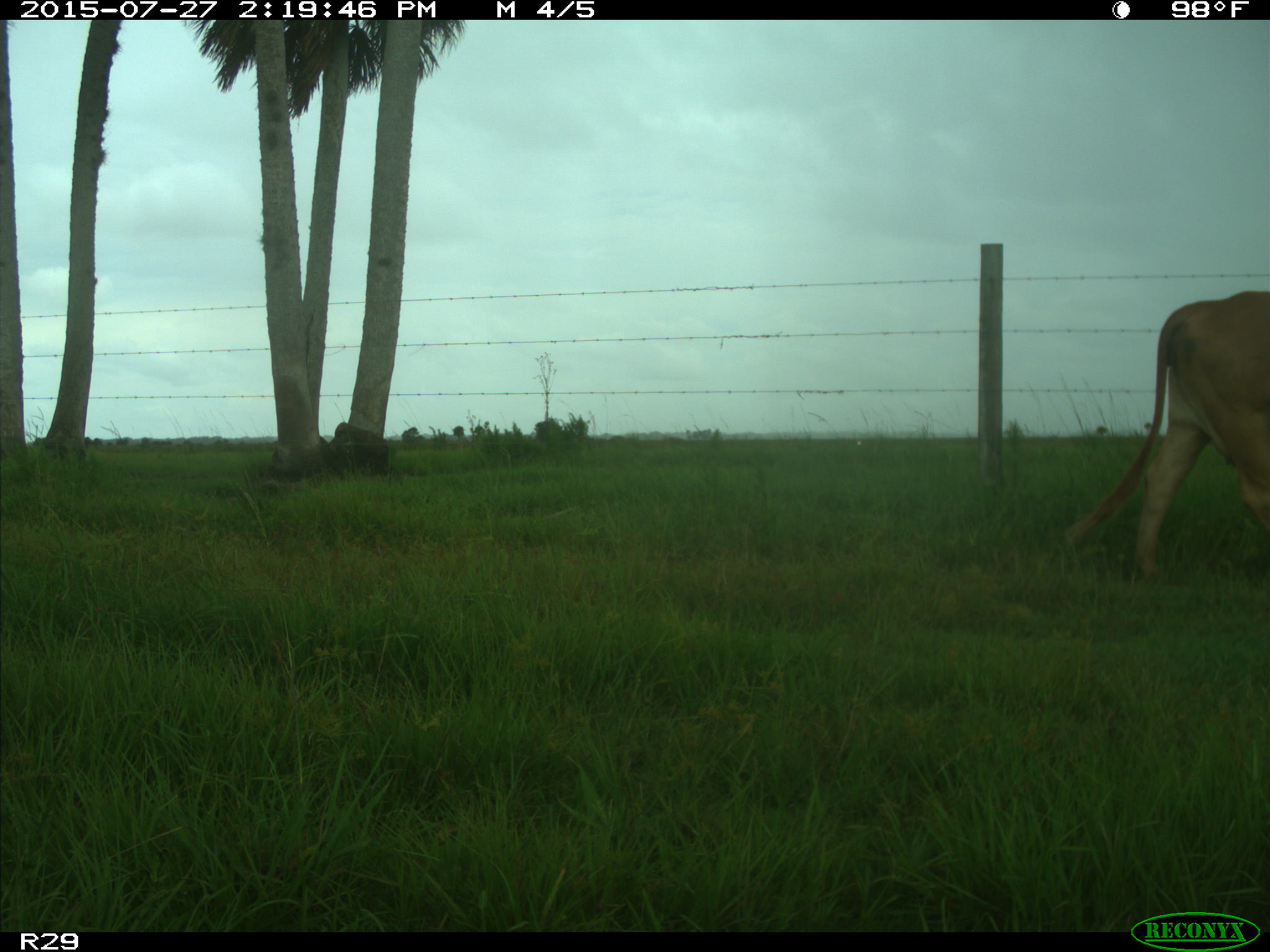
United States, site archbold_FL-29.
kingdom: Animalia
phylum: Chordata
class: Mammalia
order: Artiodactyla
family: Bovidae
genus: Bos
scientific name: Bos taurus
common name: domestic cow